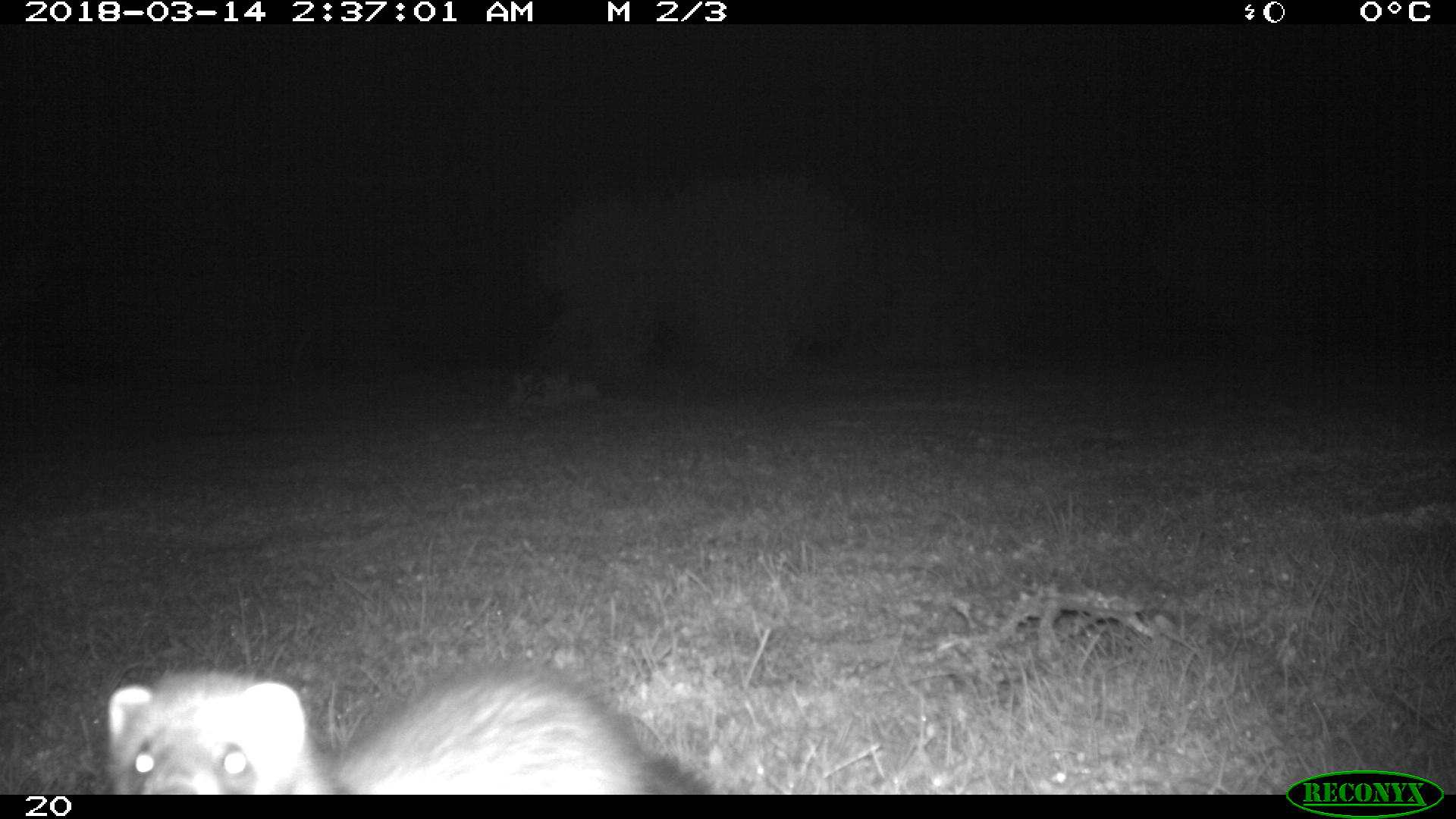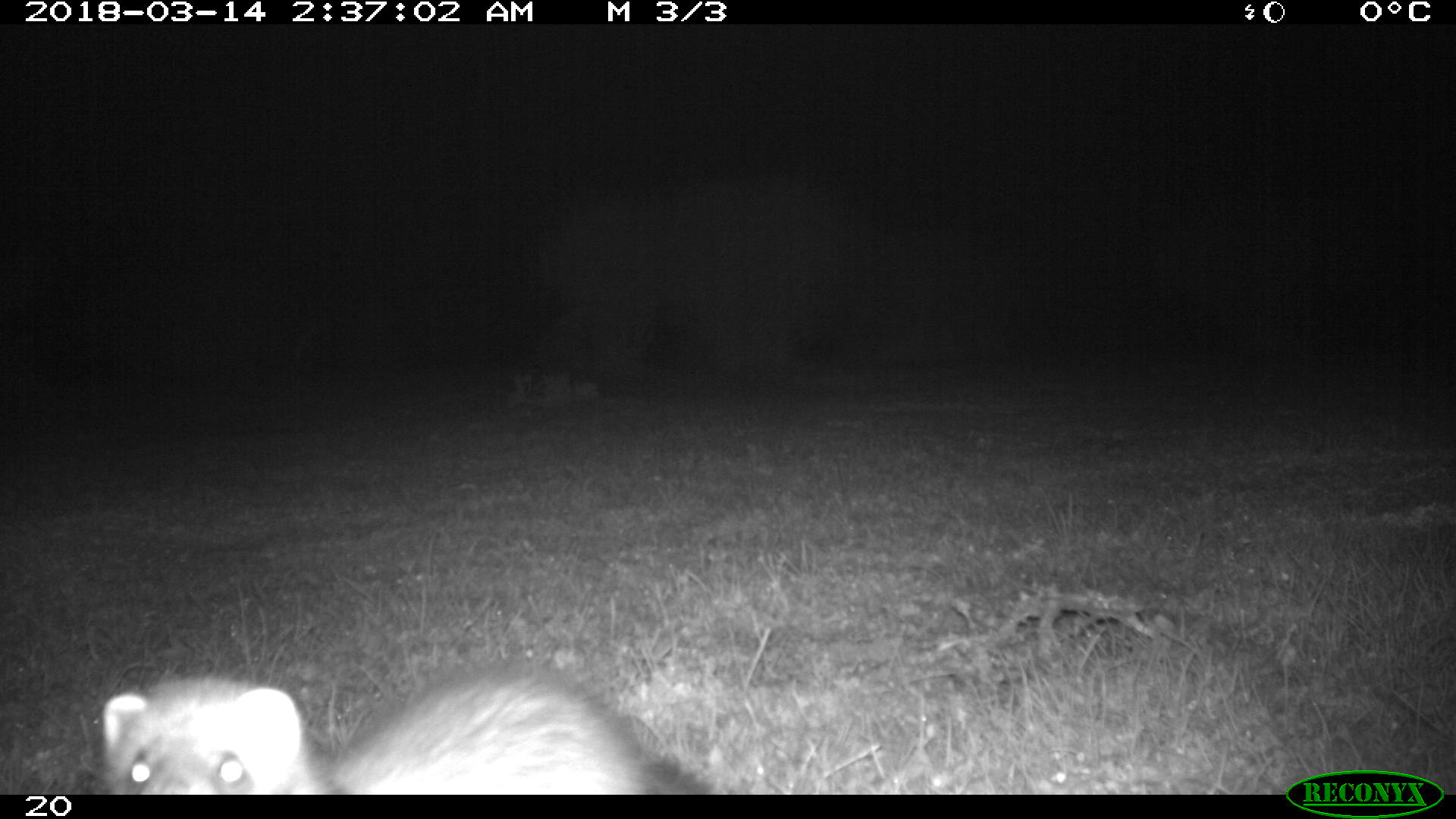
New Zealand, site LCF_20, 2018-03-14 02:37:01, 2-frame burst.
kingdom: Animalia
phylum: Chordata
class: Mammalia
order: Carnivora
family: Mustelidae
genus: Mustela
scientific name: Mustela furo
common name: ferret